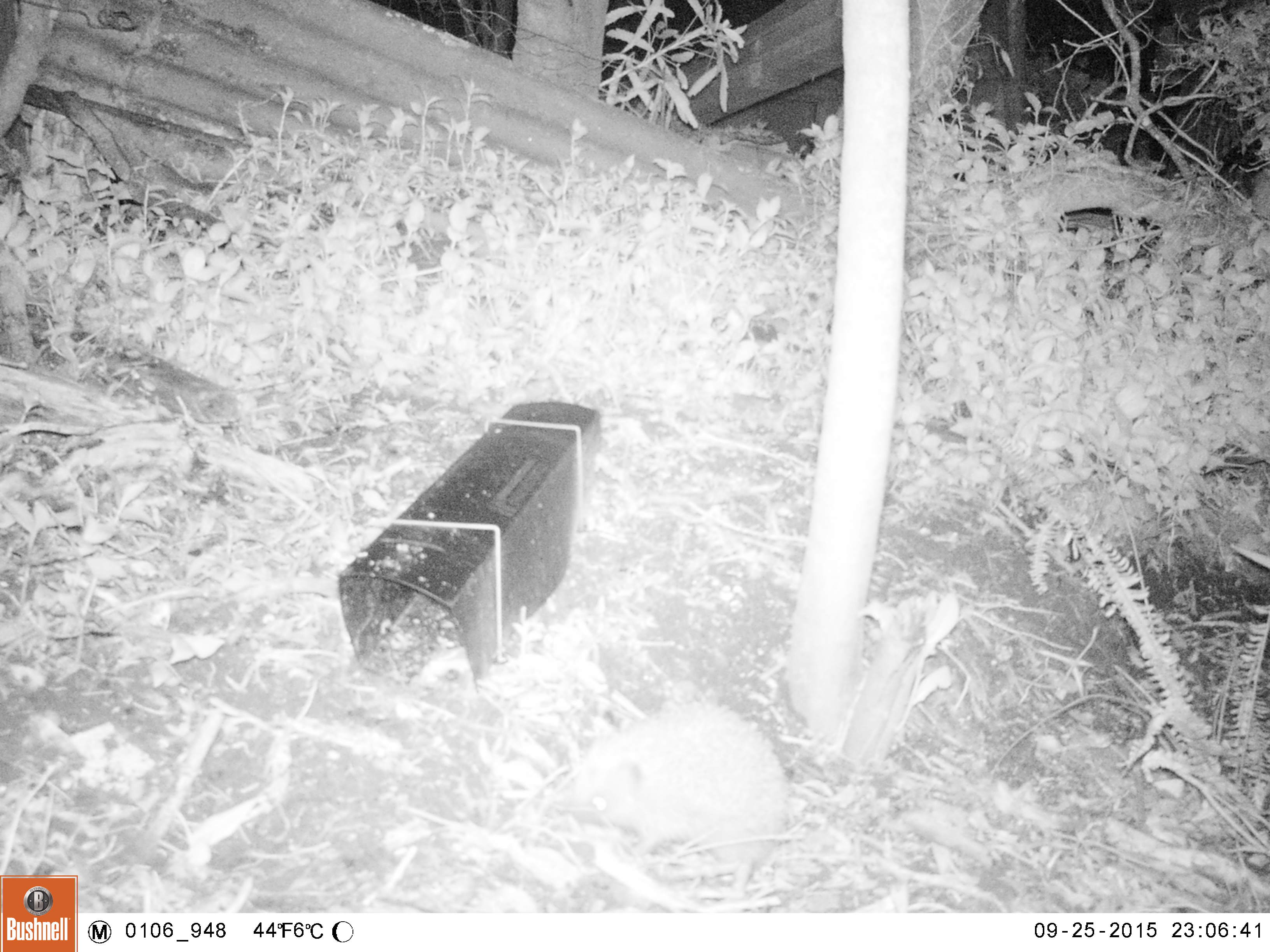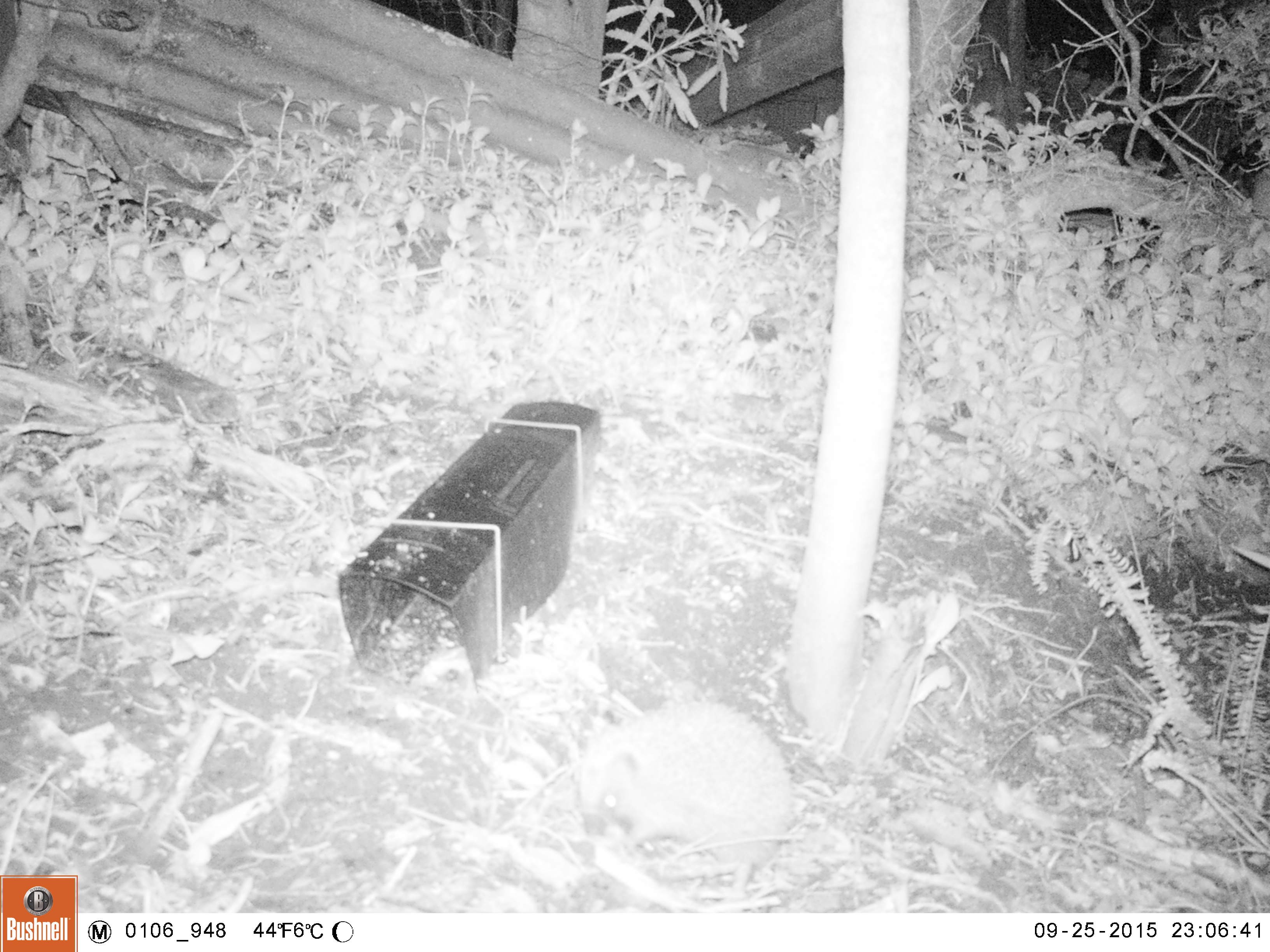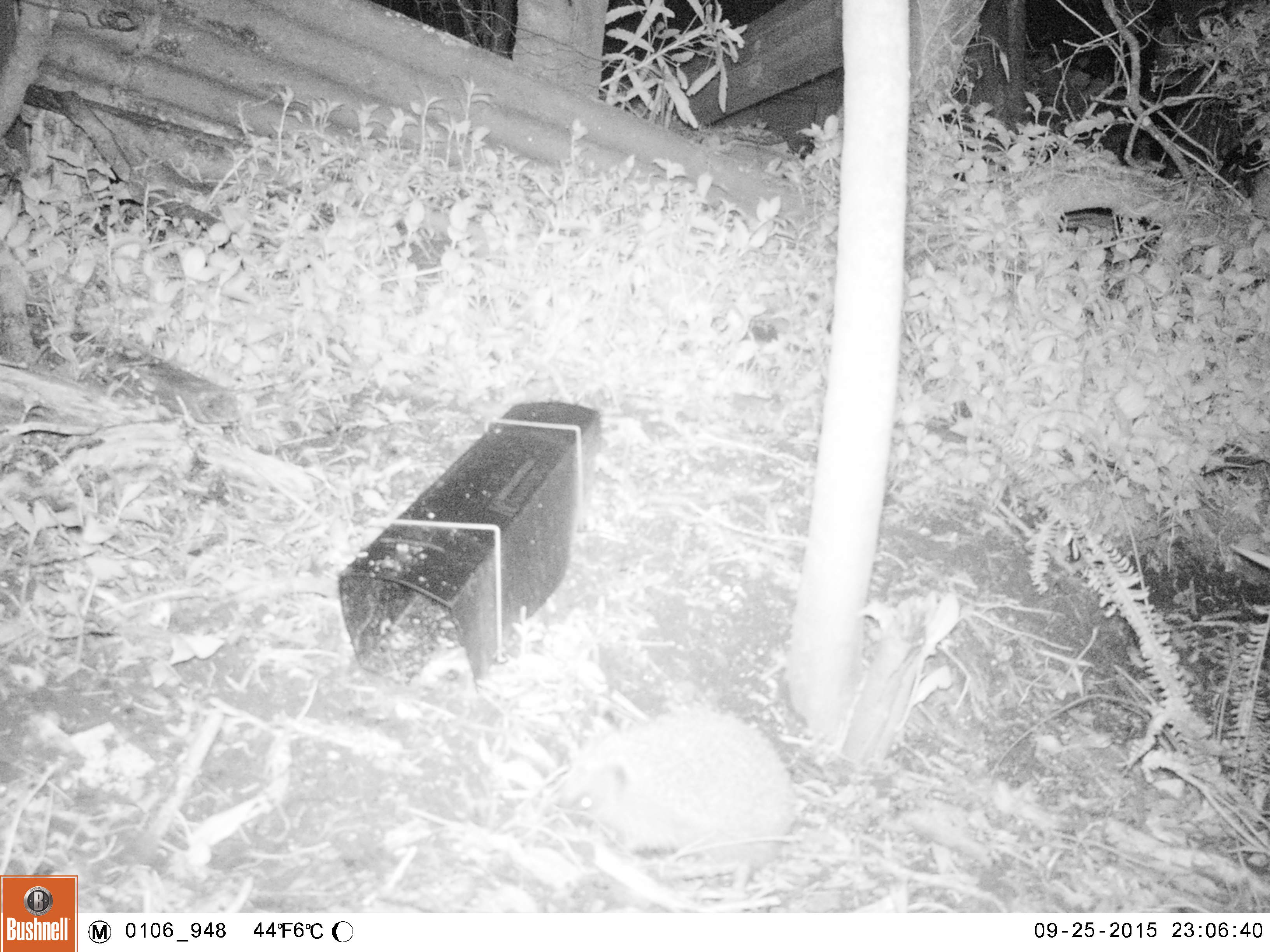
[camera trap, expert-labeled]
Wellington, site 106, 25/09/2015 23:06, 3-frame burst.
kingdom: Animalia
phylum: Chordata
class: Mammalia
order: Eulipotyphla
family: Erinaceidae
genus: Erinaceus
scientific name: Erinaceus europaeus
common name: hedgehog